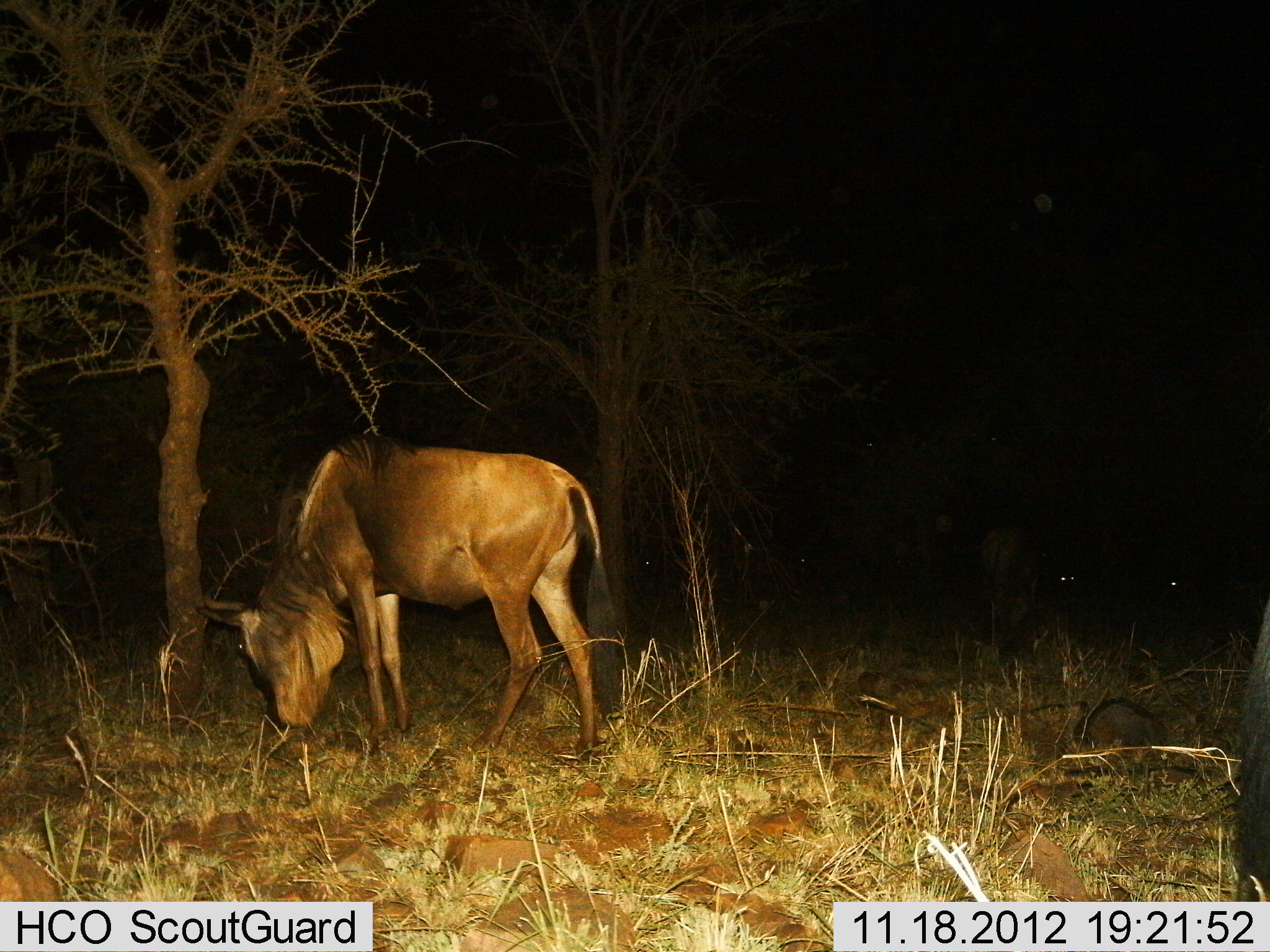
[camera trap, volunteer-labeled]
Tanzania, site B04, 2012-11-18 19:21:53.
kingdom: Animalia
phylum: Chordata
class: Mammalia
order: Artiodactyla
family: Bovidae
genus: Connochaetes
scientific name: Connochaetes taurinus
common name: blue wildebeest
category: wildebeest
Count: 2.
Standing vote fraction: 40%.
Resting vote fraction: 10%.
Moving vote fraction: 0%.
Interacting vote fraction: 0%.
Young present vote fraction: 0%.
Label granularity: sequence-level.